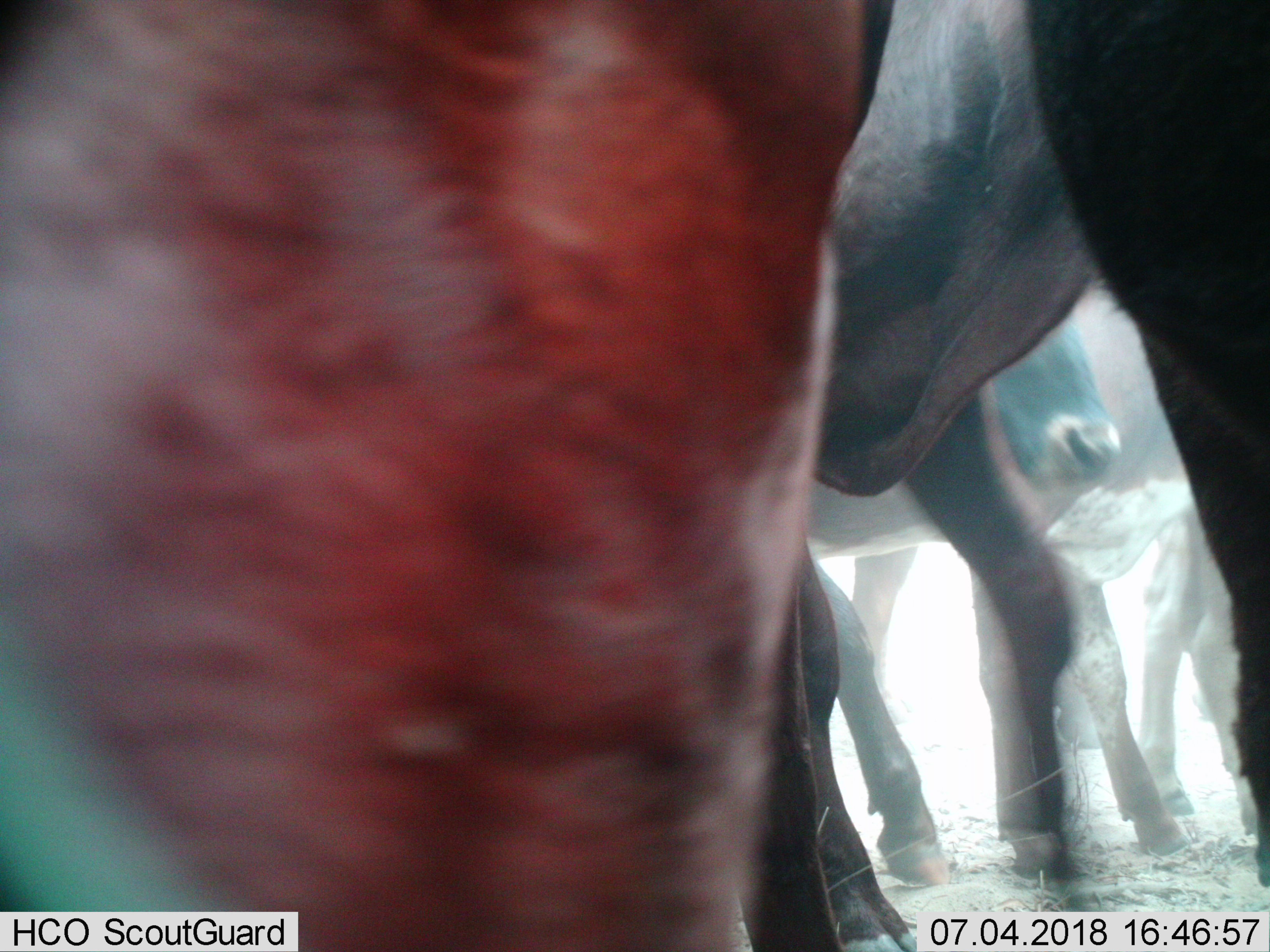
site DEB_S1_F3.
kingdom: Animalia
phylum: Chordata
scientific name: Vertebrata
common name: domestic animal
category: domesticanimal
Domesticanimal (domestic animal) (Vertebrata), count 5. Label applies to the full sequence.